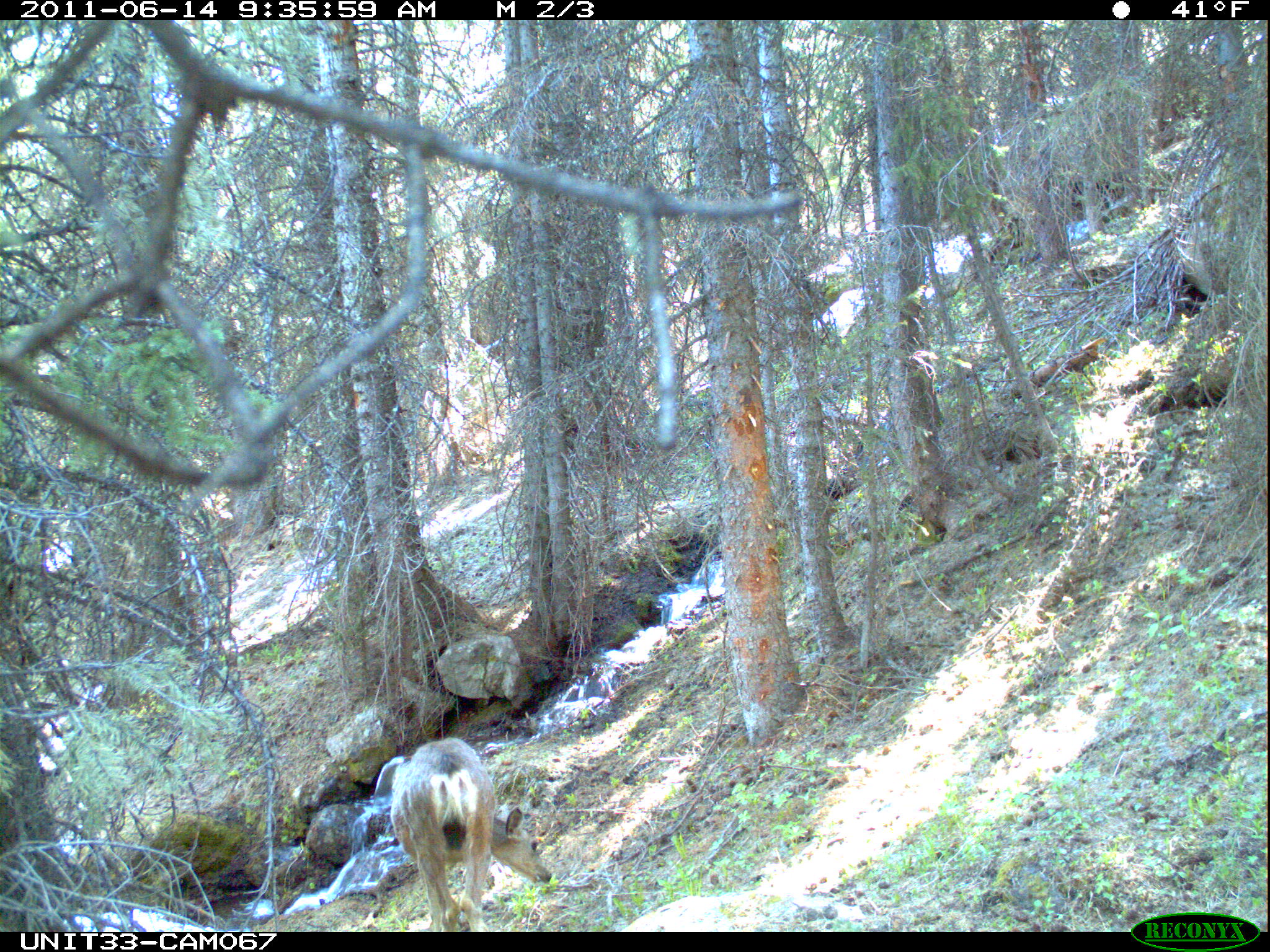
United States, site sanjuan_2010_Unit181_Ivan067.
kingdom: Animalia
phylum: Chordata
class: Mammalia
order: Artiodactyla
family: Cervidae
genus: Odocoileus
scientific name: Odocoileus hemionus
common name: mule deer